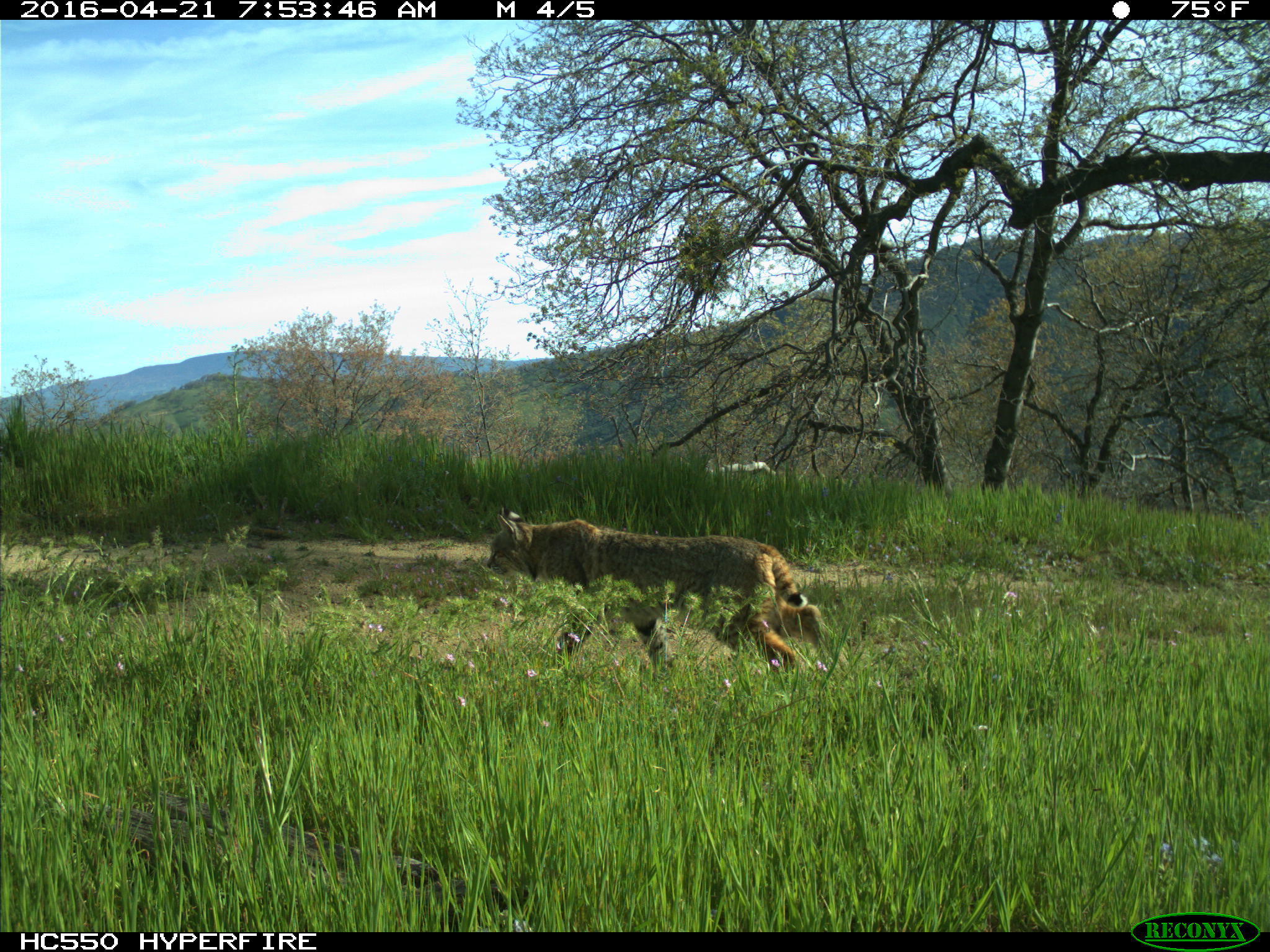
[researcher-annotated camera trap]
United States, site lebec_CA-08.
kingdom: Animalia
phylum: Chordata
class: Mammalia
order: Carnivora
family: Felidae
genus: Lynx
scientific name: Lynx rufus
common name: bobcat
Lynx rufus (bobcat).